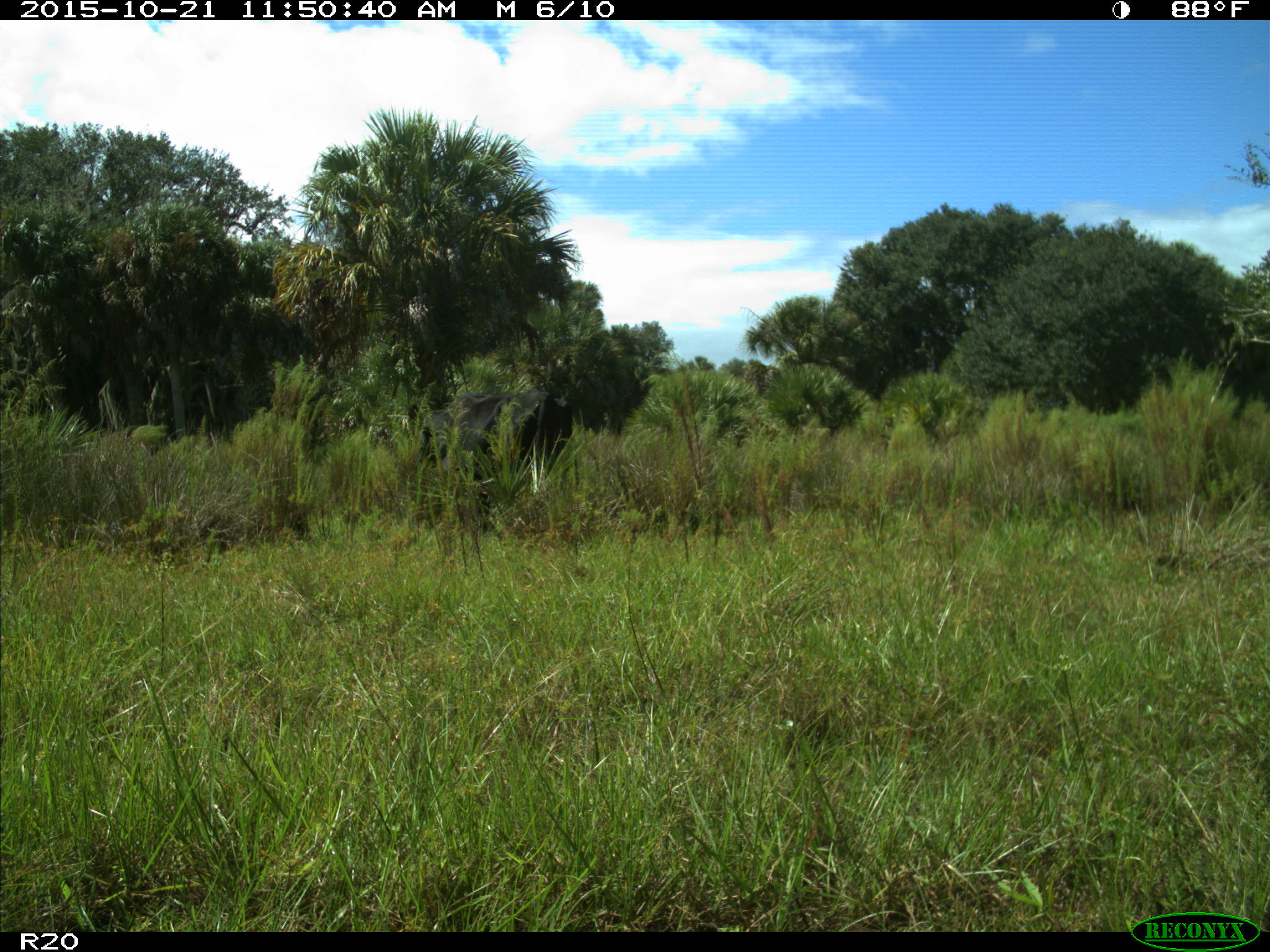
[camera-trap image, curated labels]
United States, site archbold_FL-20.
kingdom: Animalia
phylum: Chordata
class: Mammalia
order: Artiodactyla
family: Bovidae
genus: Bos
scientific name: Bos taurus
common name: domestic cow